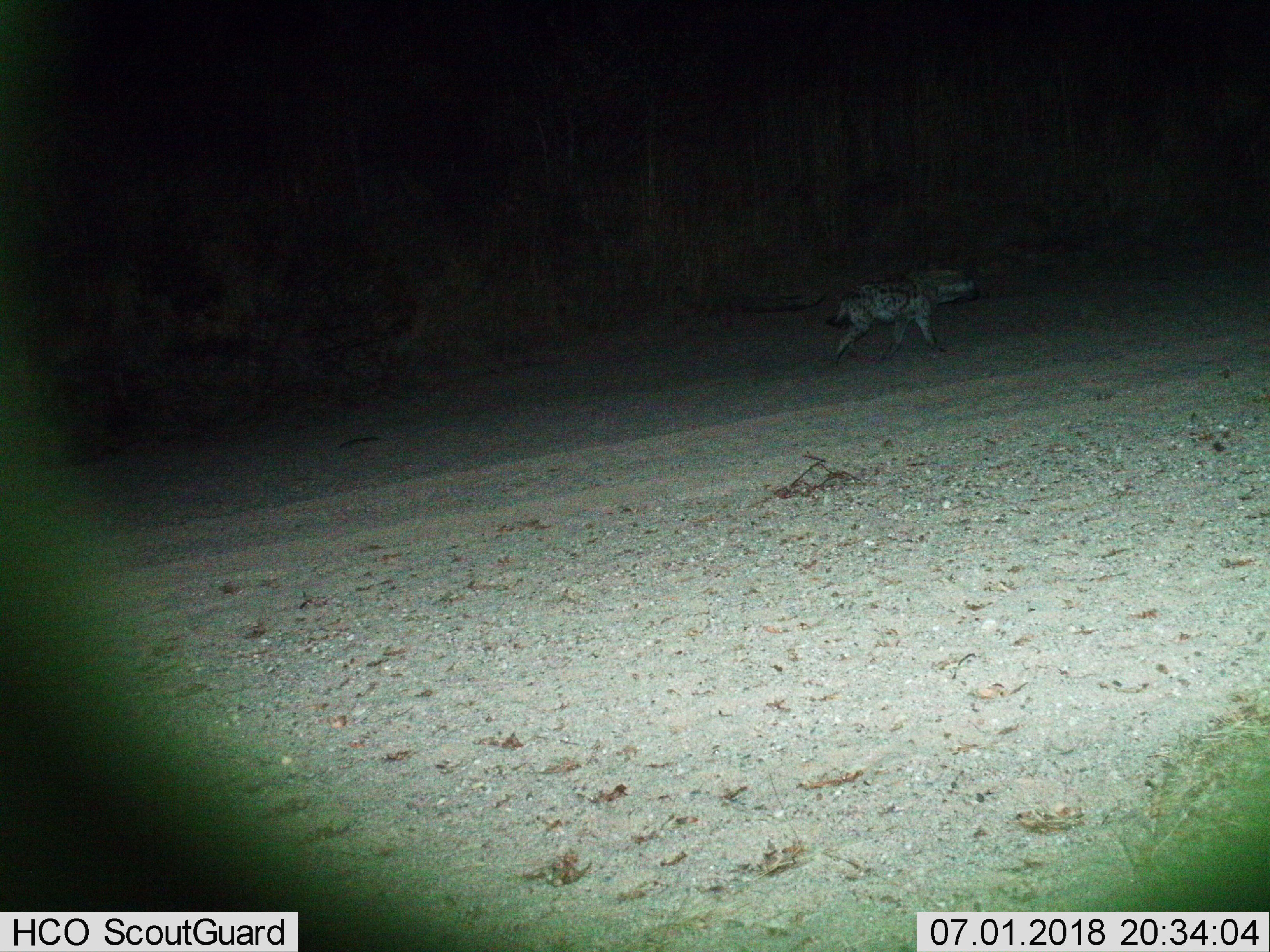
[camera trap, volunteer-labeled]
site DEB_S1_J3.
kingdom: Animalia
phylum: Chordata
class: Mammalia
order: Carnivora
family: Hyaenidae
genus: Crocuta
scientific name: Crocuta crocuta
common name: spotted hyena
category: hyenaspotted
Hyenaspotted (spotted hyena) (Crocuta crocuta), count 1. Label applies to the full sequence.